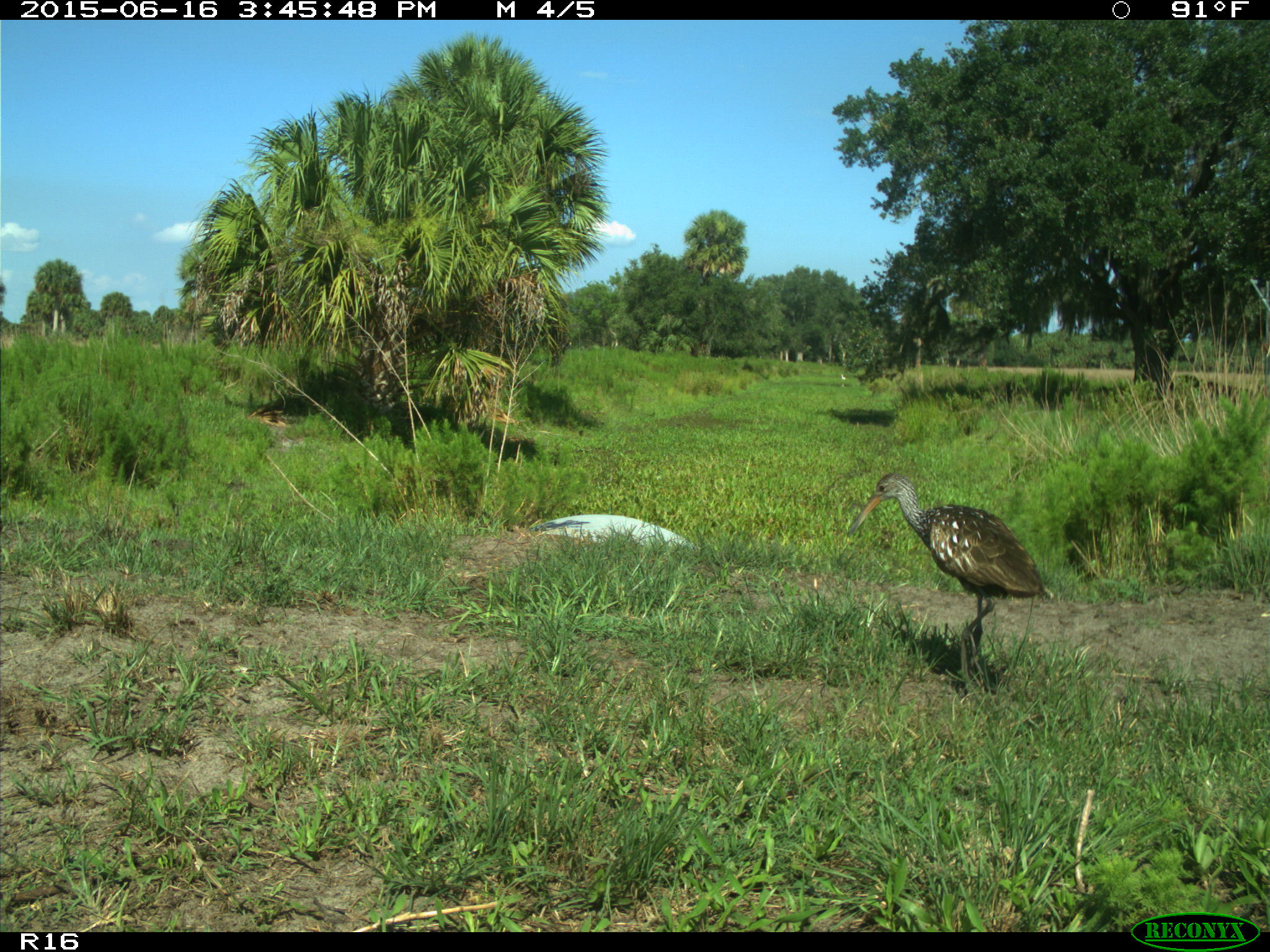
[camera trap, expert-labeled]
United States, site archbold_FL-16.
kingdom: Animalia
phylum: Chordata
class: Aves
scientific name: Aves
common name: birds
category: unidentified bird